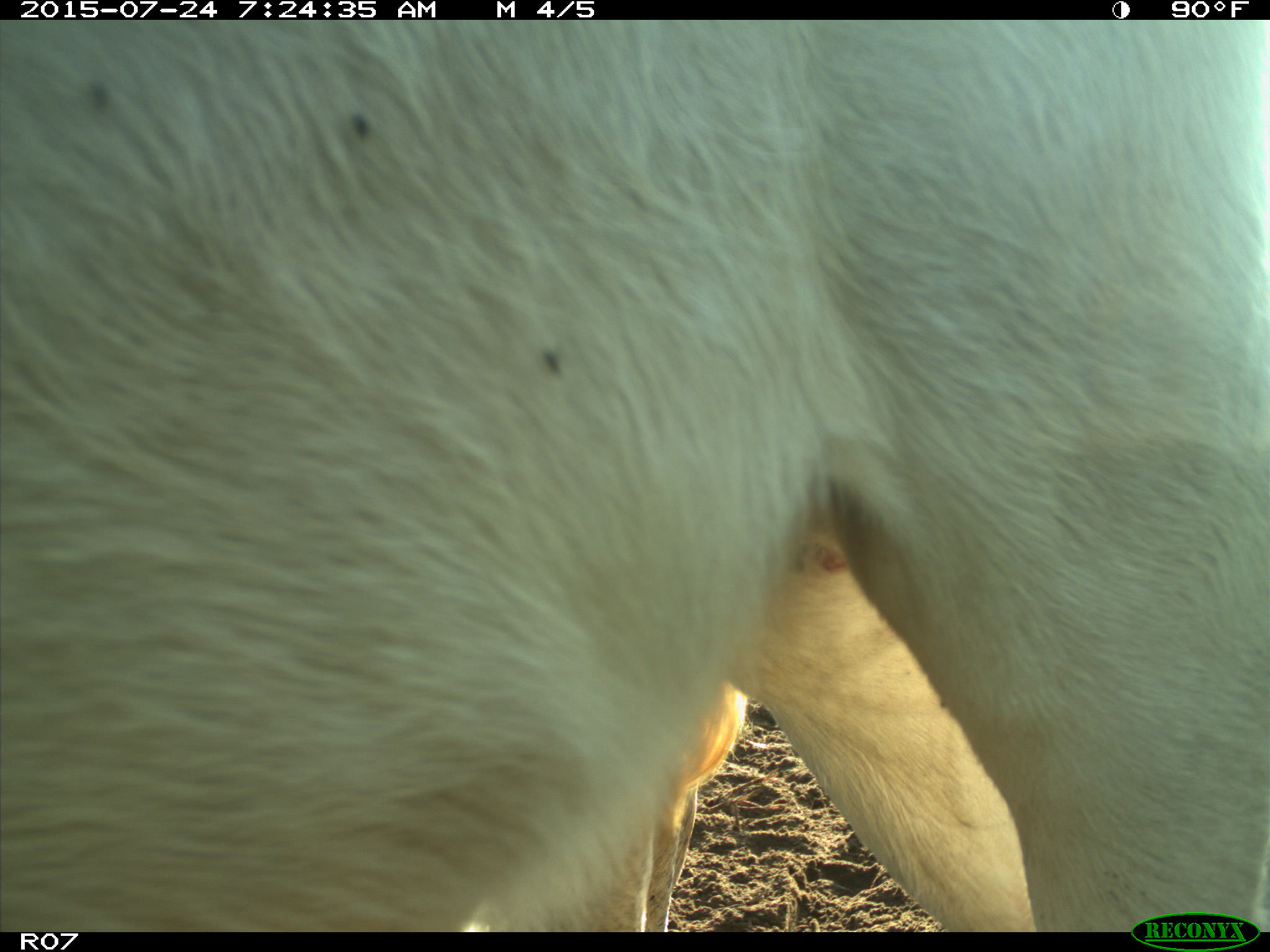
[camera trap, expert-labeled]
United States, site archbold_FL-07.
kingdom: Animalia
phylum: Chordata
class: Mammalia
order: Artiodactyla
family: Bovidae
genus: Bos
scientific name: Bos taurus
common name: domestic cow